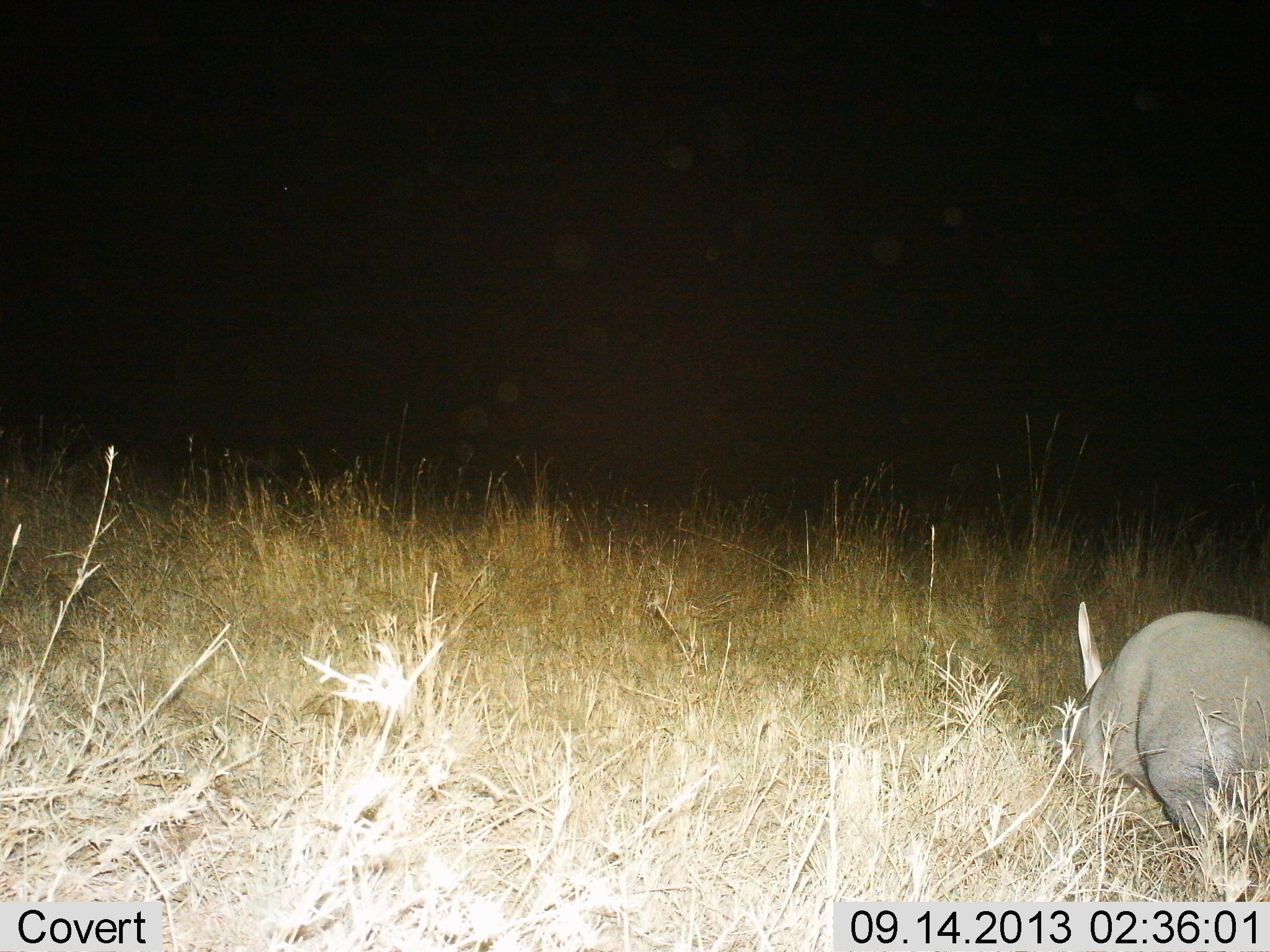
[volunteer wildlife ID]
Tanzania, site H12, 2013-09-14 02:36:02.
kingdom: Animalia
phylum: Chordata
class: Mammalia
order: Tubulidentata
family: Orycteropodidae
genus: Orycteropus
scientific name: Orycteropus afer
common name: aardvark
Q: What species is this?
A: Aardvark (Orycteropus afer).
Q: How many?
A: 1.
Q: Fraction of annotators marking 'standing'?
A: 28%.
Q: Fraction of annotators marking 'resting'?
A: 0%.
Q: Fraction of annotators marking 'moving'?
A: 56%.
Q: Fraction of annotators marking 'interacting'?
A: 0%.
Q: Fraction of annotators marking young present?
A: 0%.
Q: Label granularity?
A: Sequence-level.